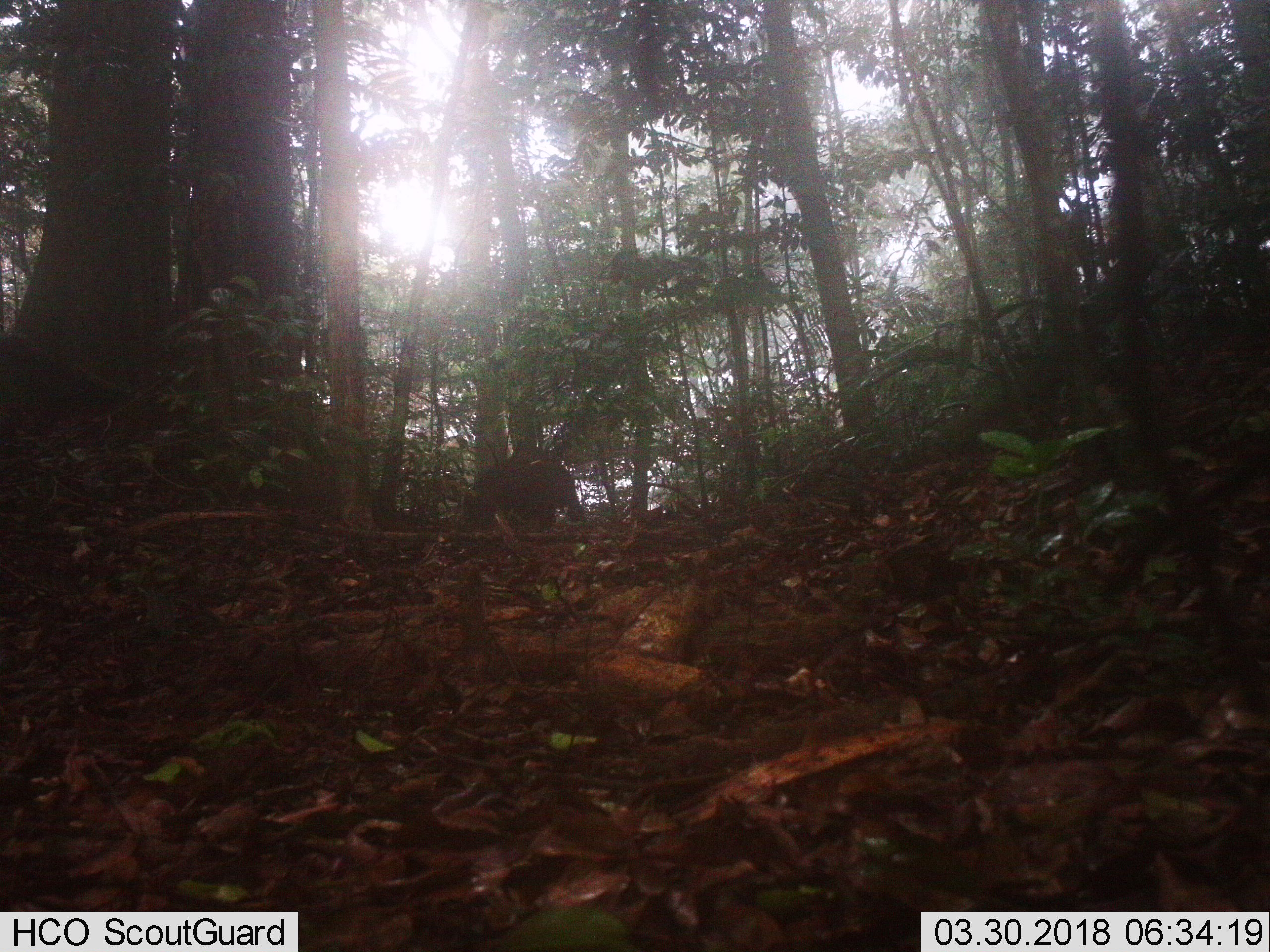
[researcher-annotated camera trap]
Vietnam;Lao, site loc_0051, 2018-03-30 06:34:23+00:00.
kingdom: Animalia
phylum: Chordata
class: Mammalia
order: Artiodactyla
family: Suidae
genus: Sus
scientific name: Sus scrofa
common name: eurasian wild pig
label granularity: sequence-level